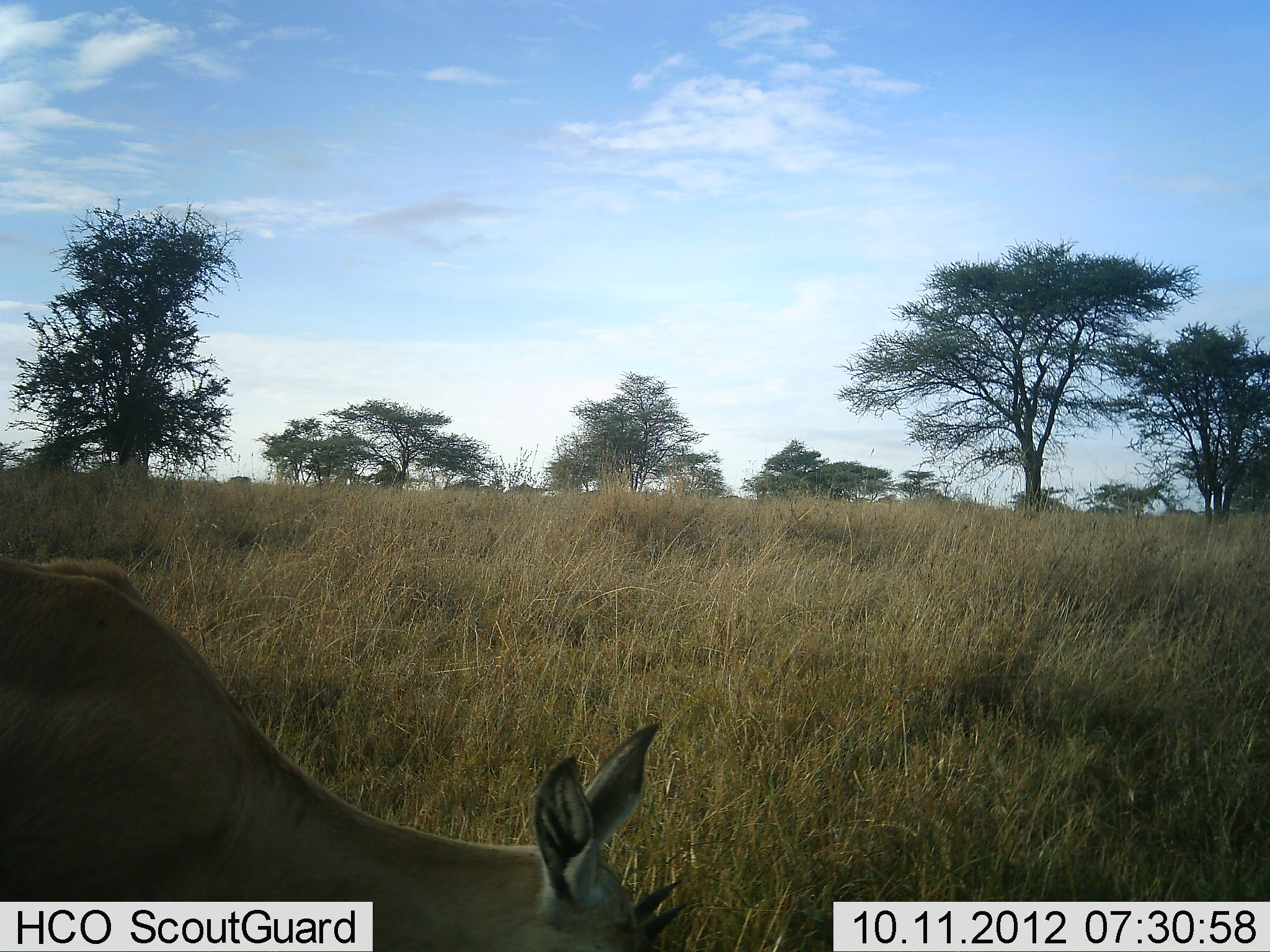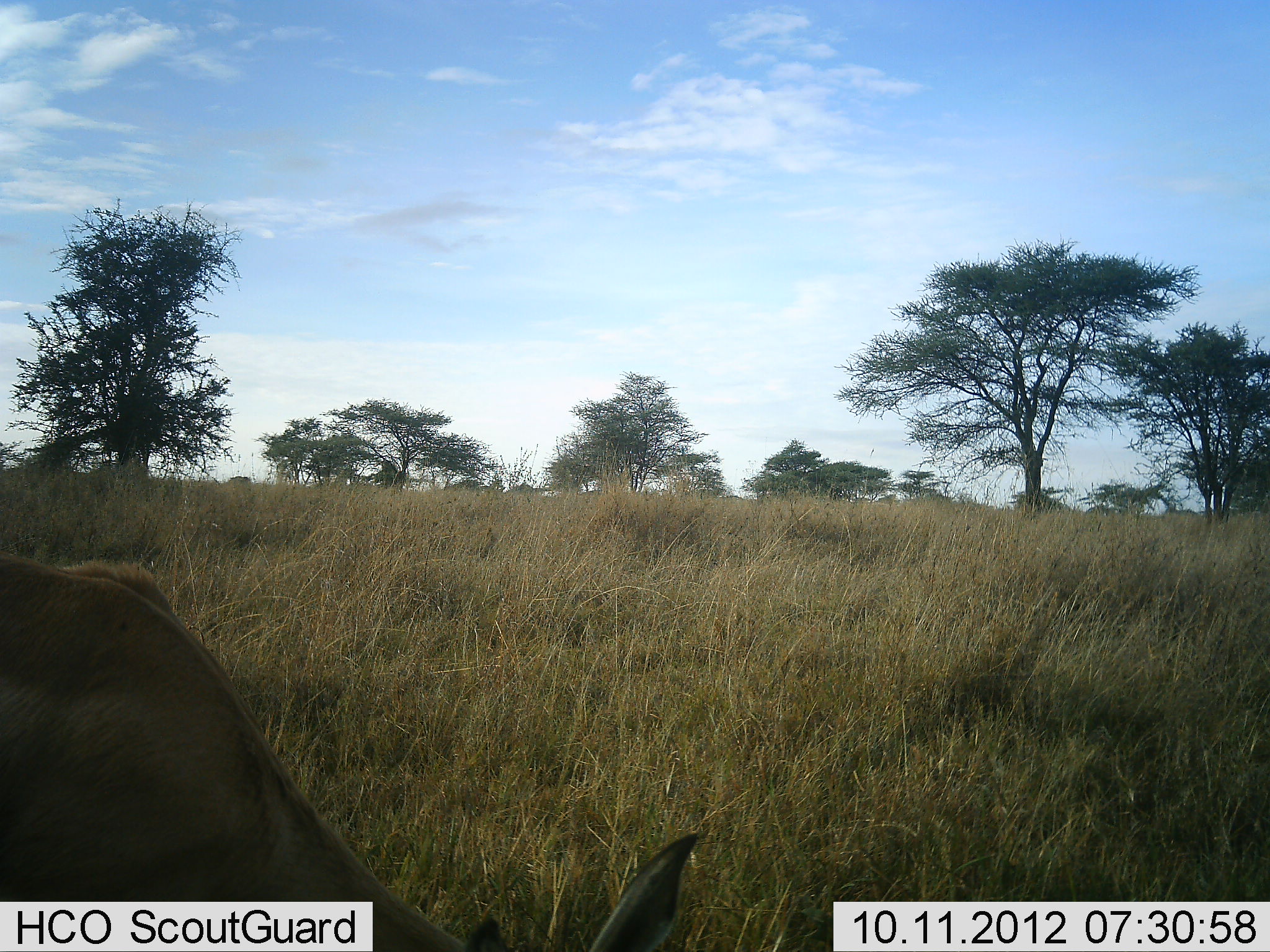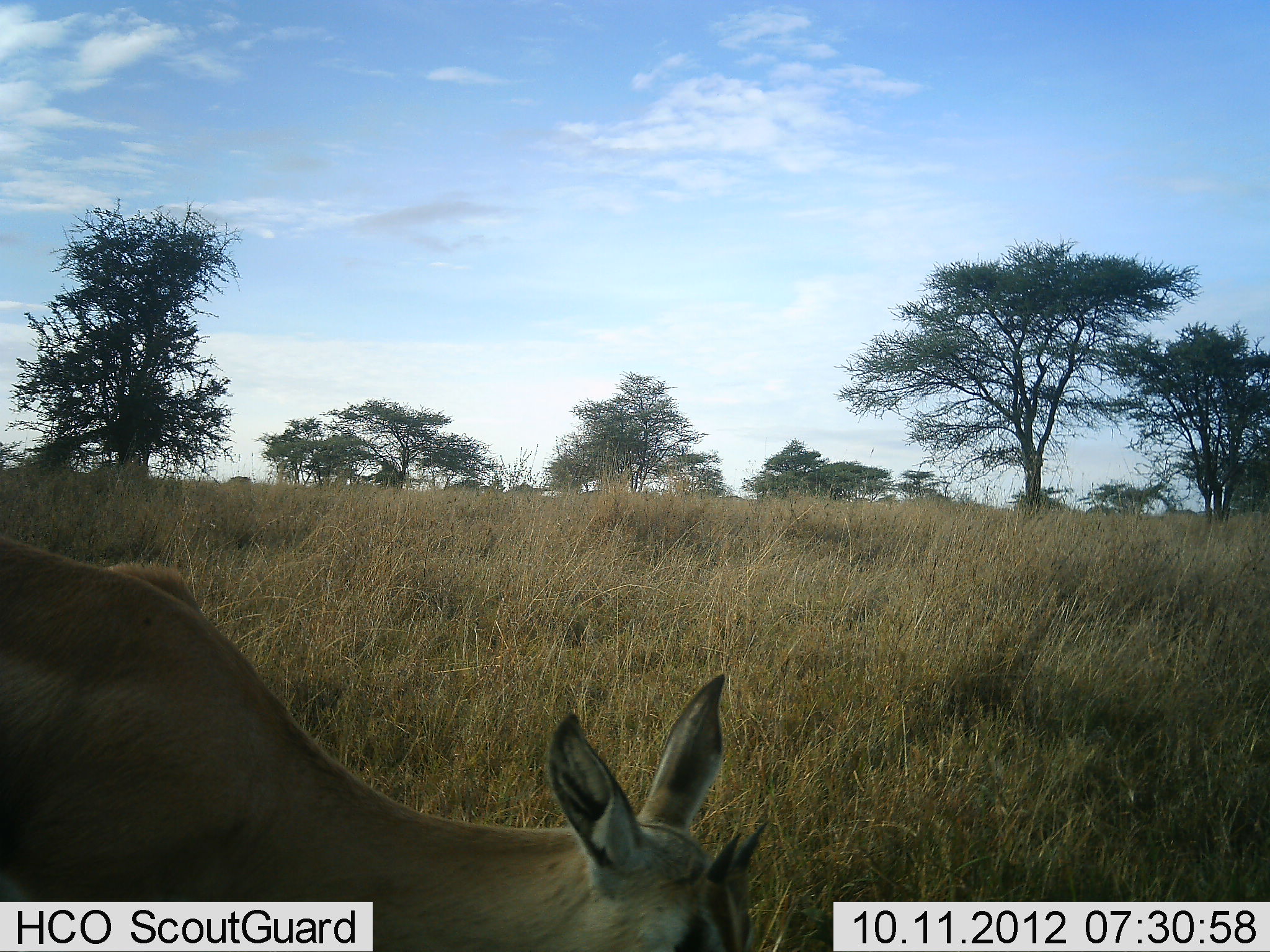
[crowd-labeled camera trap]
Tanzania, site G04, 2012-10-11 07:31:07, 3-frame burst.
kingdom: Animalia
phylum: Chordata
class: Mammalia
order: Artiodactyla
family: Bovidae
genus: Nanger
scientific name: Nanger granti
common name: grant's gazelle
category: gazellegrants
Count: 1.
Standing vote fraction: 44%.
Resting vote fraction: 0%.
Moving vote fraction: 11%.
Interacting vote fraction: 0%.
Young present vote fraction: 11%.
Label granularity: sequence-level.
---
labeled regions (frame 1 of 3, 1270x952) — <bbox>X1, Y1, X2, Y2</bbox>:
animal: <bbox>0, 557, 689, 952</bbox>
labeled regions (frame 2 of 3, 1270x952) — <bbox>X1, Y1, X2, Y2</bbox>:
animal: <bbox>0, 549, 699, 952</bbox>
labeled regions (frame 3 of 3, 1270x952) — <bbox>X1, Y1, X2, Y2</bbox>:
animal: <bbox>0, 537, 771, 952</bbox>